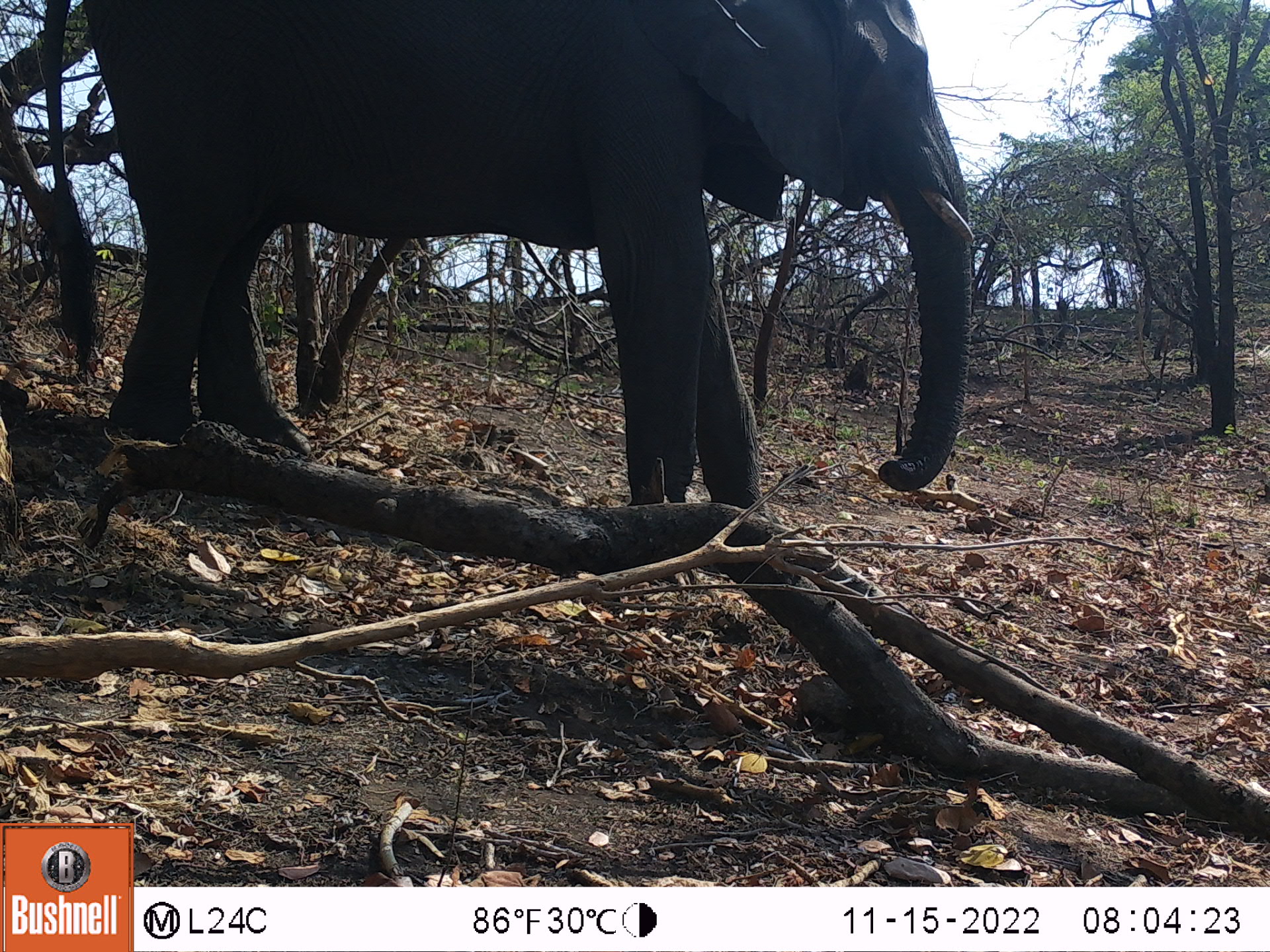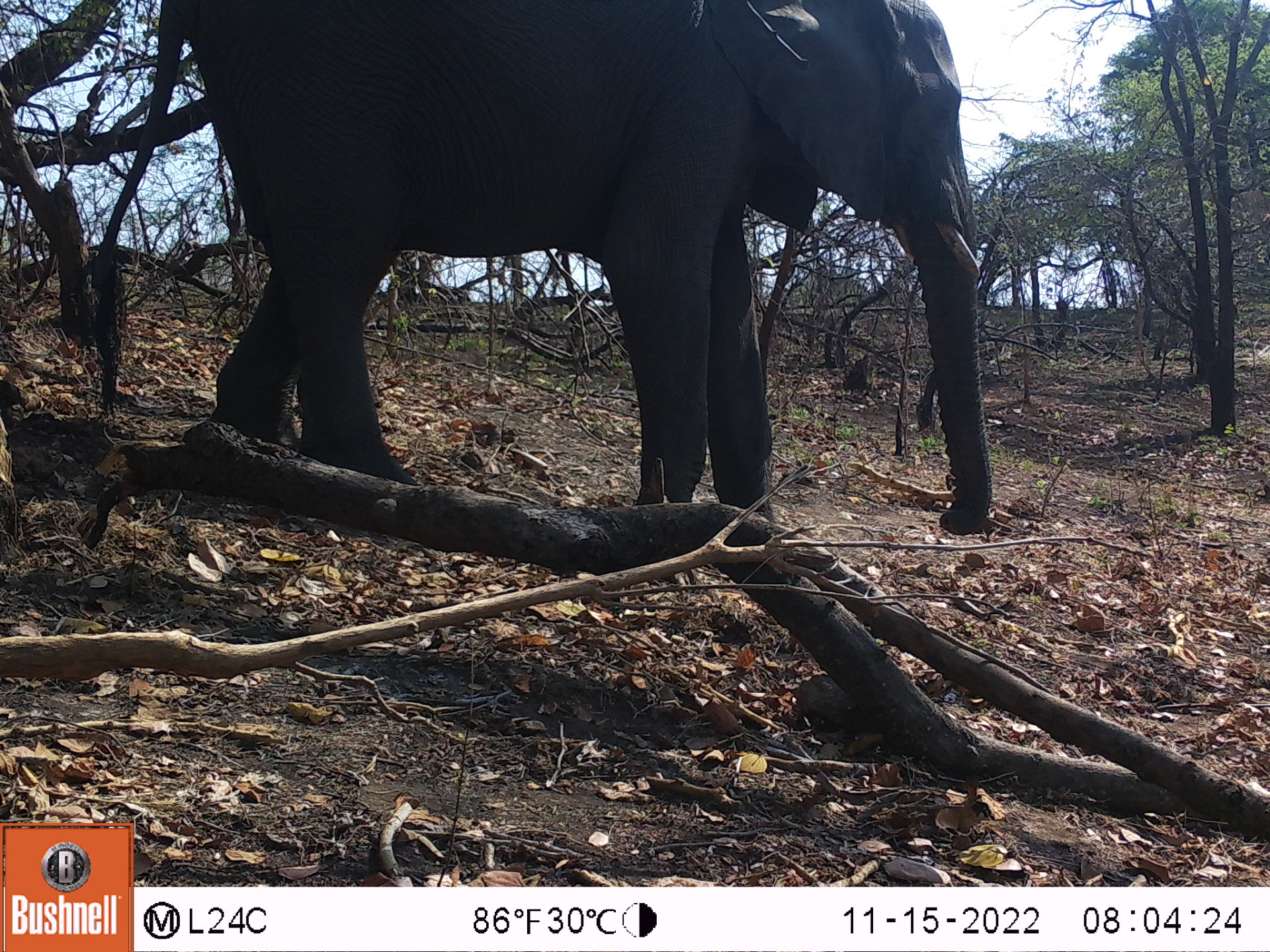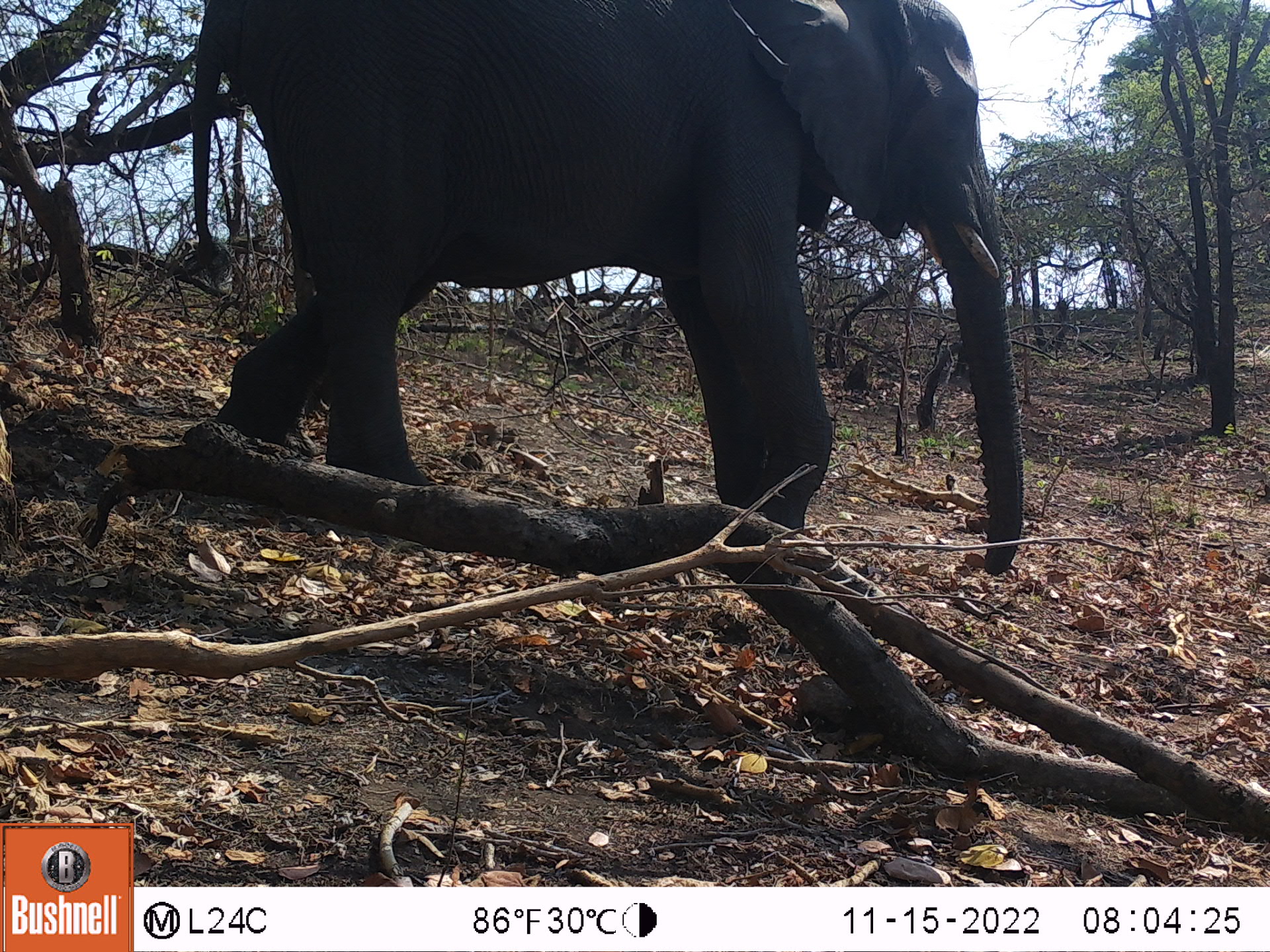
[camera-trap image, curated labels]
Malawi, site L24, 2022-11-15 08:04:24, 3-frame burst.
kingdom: Animalia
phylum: Chordata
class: Mammalia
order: Proboscidea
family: Elephantidae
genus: Loxodonta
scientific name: Loxodonta africana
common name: african savanna elephant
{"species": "african savanna elephant (Loxodonta africana)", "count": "1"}